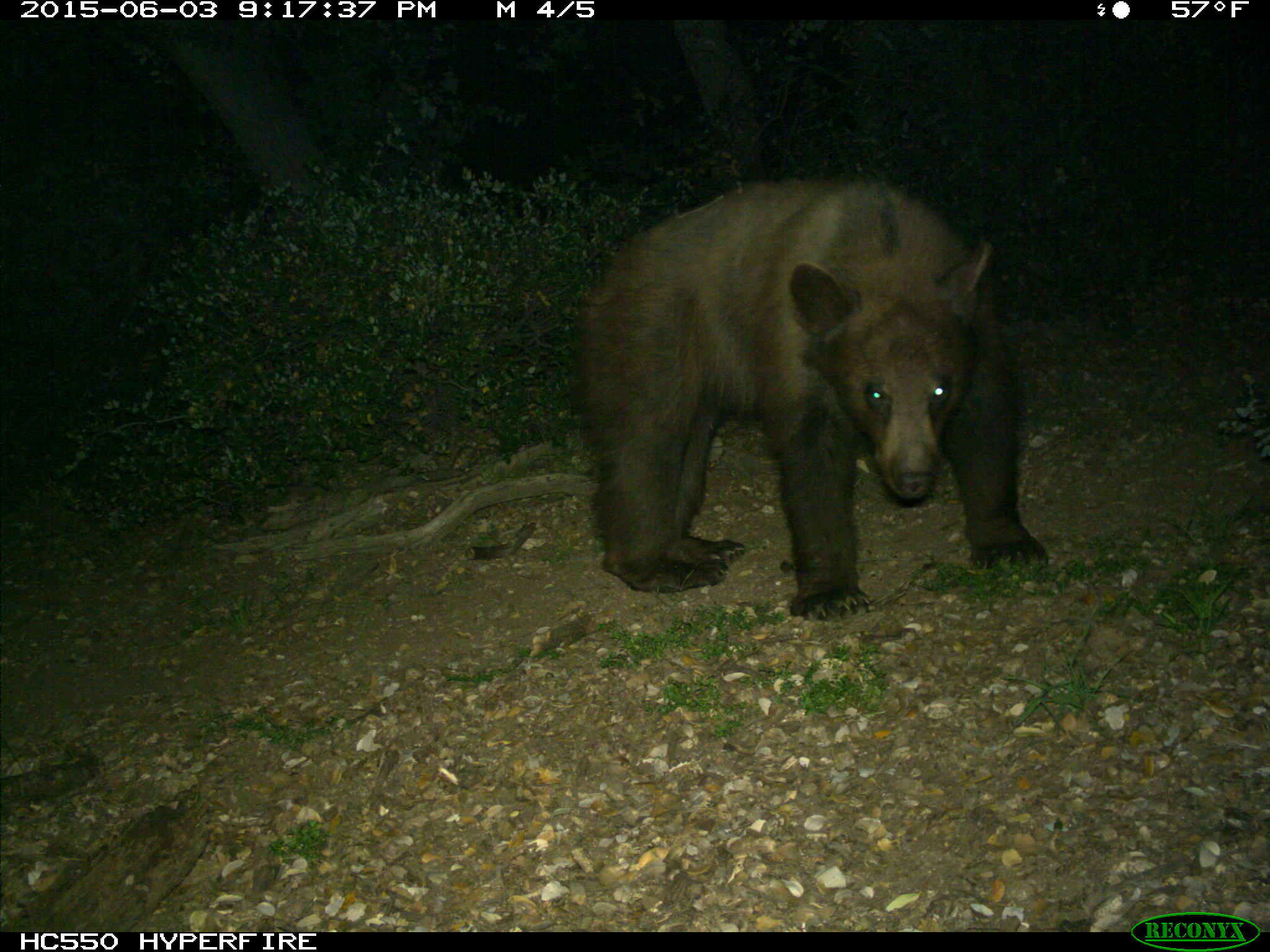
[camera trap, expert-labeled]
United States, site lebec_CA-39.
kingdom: Animalia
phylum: Chordata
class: Mammalia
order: Carnivora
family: Ursidae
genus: Ursus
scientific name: Ursus americanus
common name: american black bear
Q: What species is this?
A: Ursus americanus (american black bear).